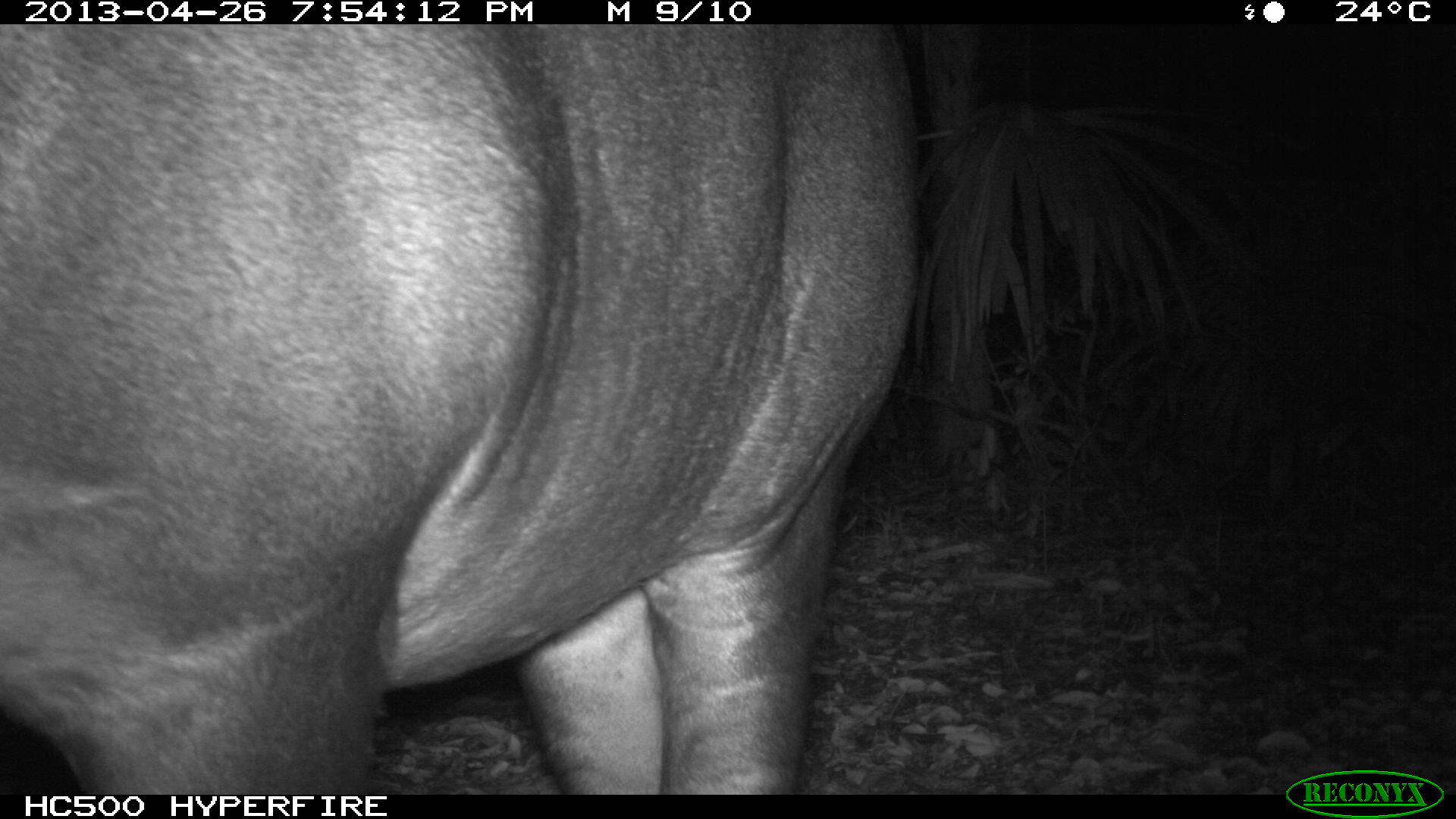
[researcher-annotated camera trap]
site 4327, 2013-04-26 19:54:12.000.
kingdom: Animalia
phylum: Chordata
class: Mammalia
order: Perissodactyla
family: Tapiridae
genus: Tapirus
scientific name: Tapirus bairdii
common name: baird's tapir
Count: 1.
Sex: female.